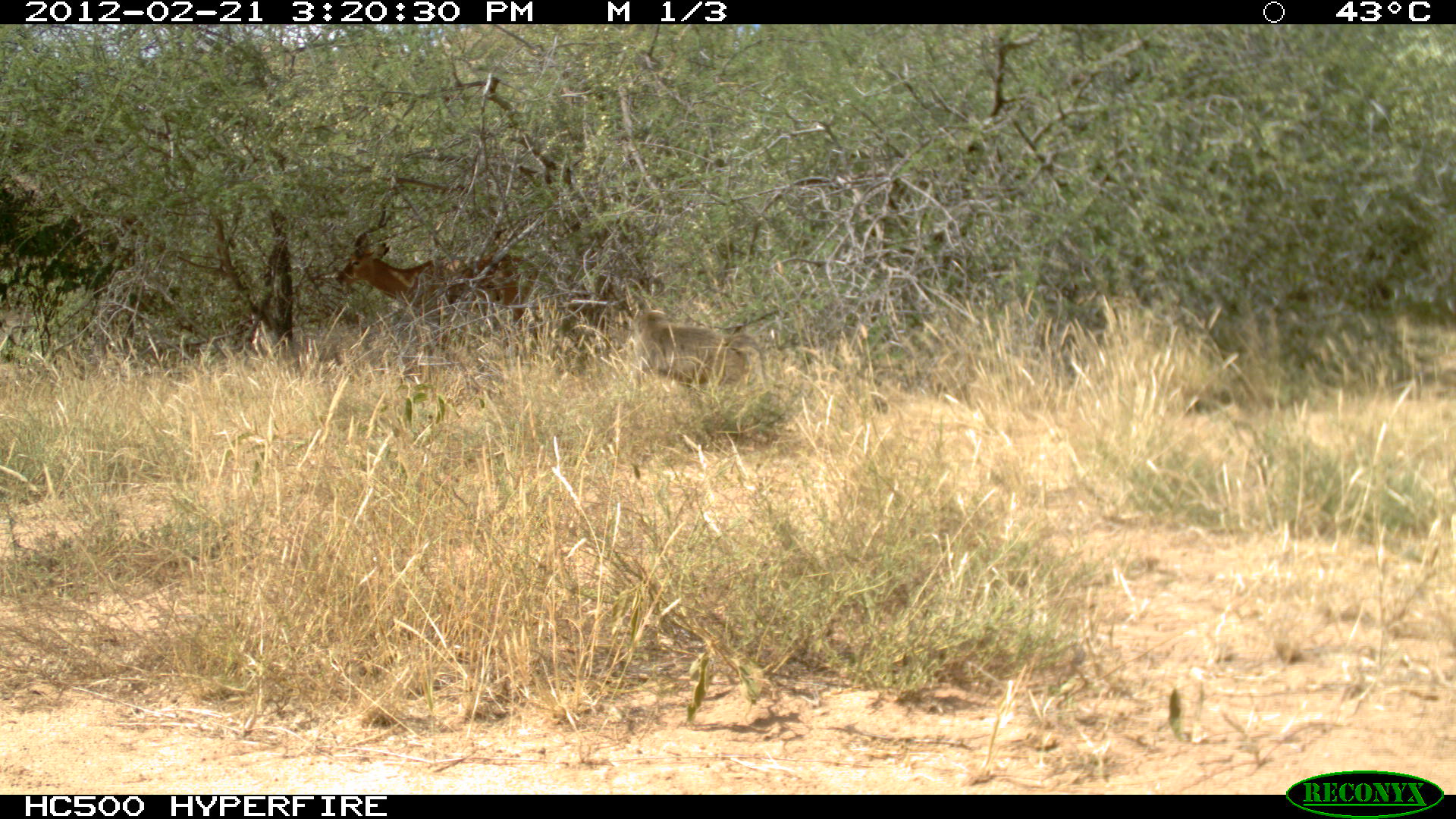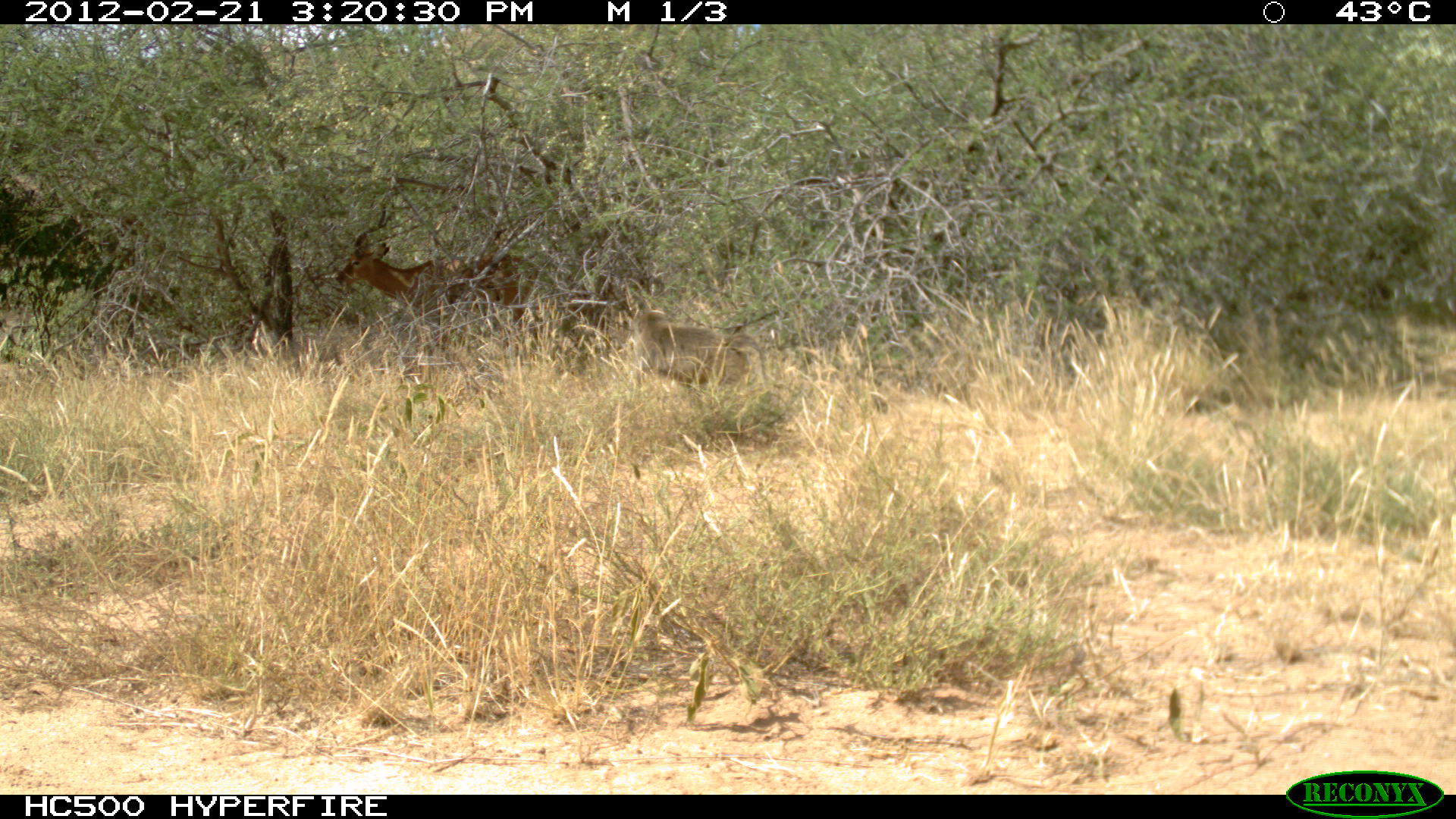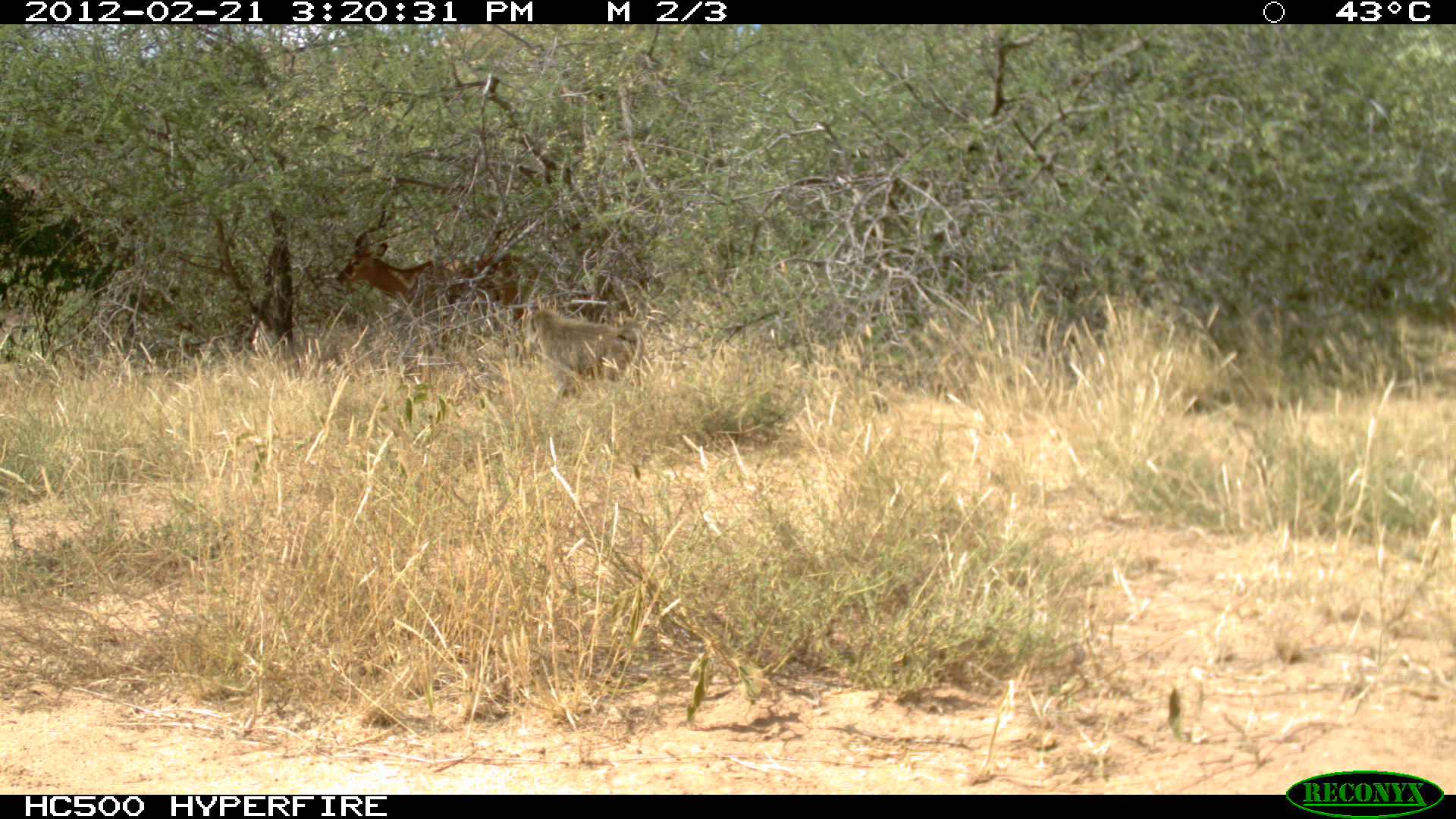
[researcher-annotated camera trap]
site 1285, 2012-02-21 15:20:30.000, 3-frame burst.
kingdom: Animalia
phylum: Chordata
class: Mammalia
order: Primates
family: Cercopithecidae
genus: Papio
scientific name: Papio anubis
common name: olive baboon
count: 1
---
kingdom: Animalia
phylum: Chordata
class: Mammalia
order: Artiodactyla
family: Bovidae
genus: Aepyceros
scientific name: Aepyceros melampus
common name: impala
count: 1